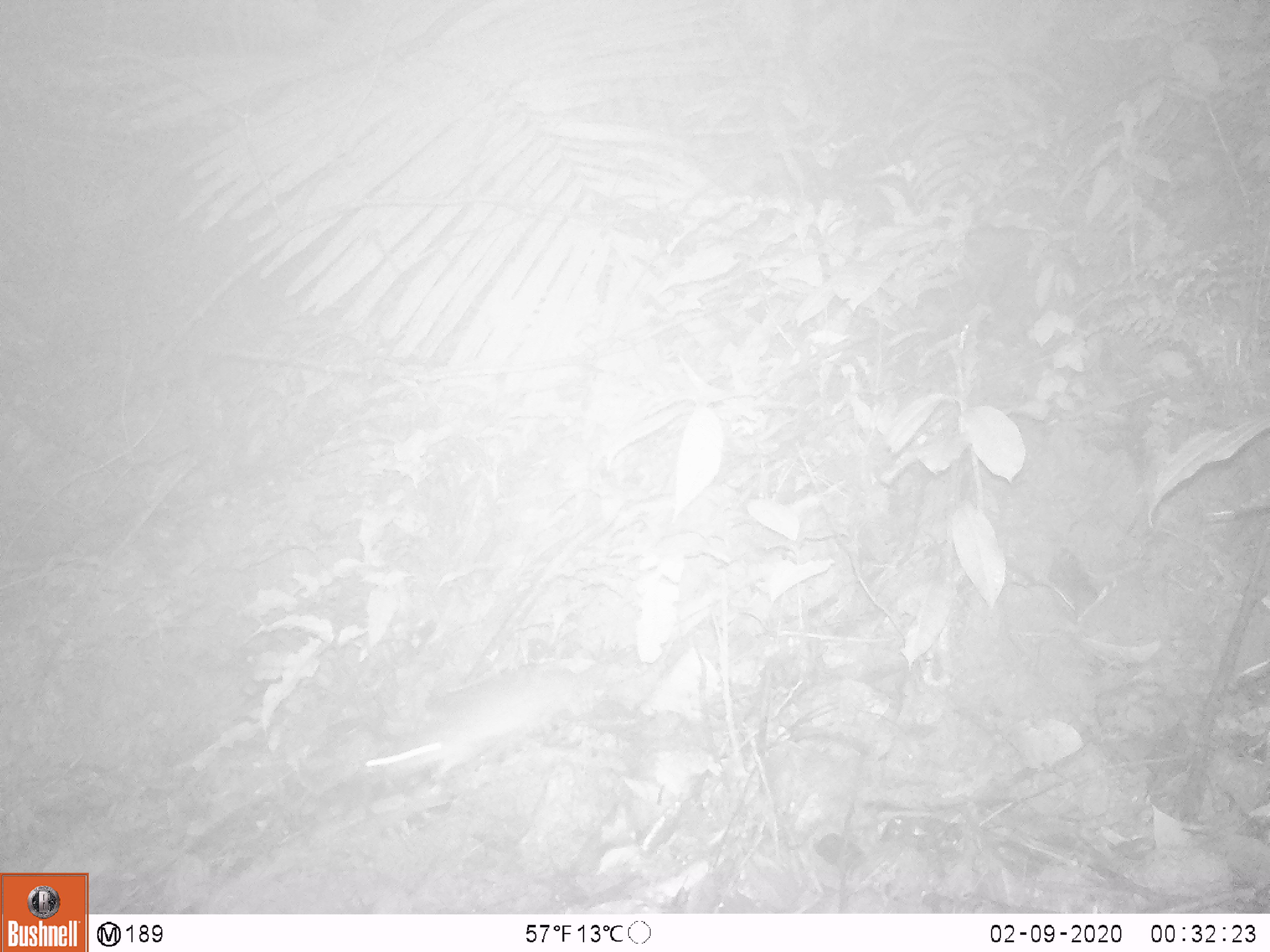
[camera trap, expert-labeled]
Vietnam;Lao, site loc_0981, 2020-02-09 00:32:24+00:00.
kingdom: Animalia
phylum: Chordata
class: Mammalia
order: Rodentia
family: Muridae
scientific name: Muridae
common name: old-world mice and rats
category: unidentified murid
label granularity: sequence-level